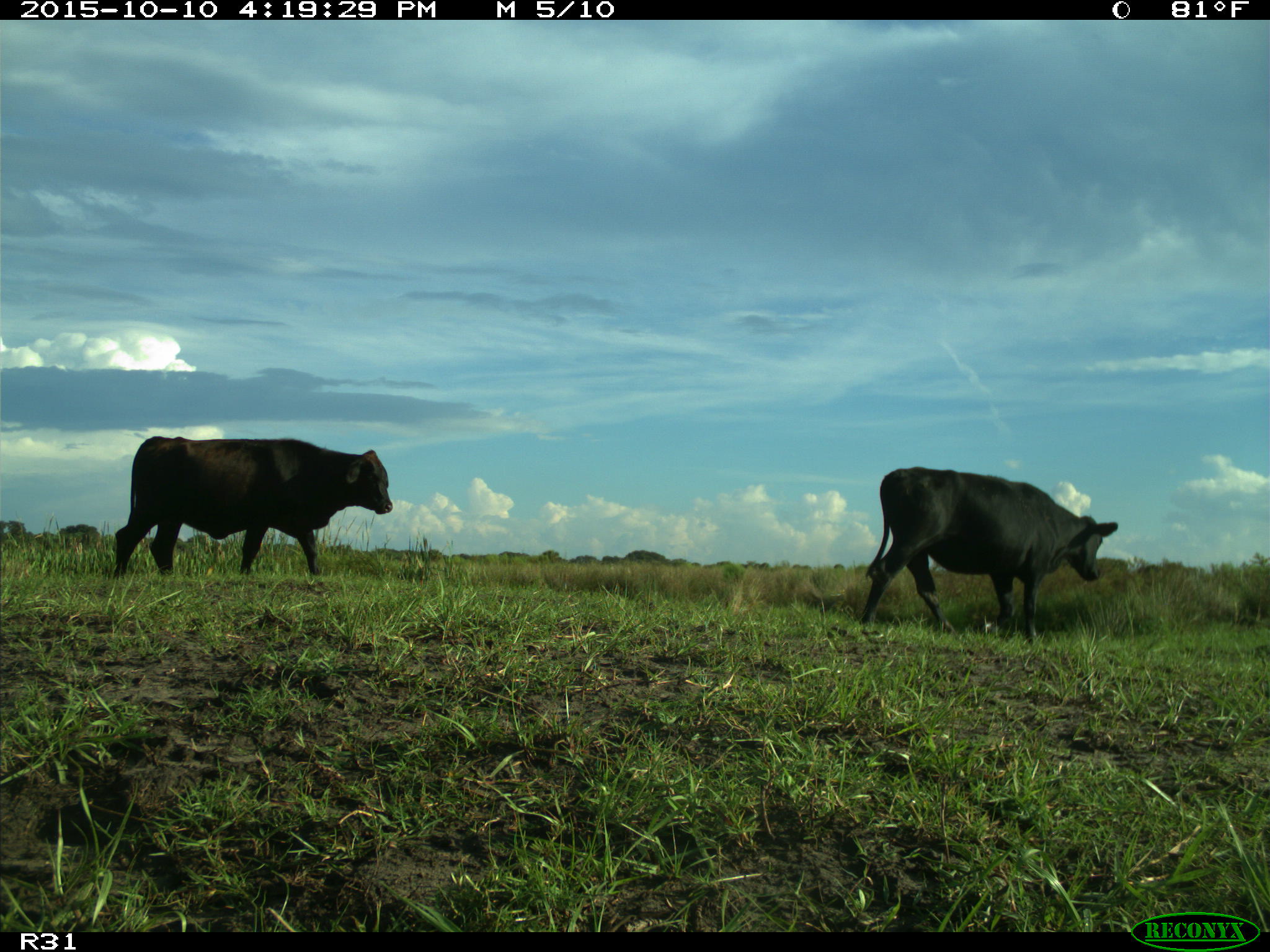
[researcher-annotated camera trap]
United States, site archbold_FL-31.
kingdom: Animalia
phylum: Chordata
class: Mammalia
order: Artiodactyla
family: Bovidae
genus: Bos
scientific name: Bos taurus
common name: domestic cow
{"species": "Bos taurus (domestic cow)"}